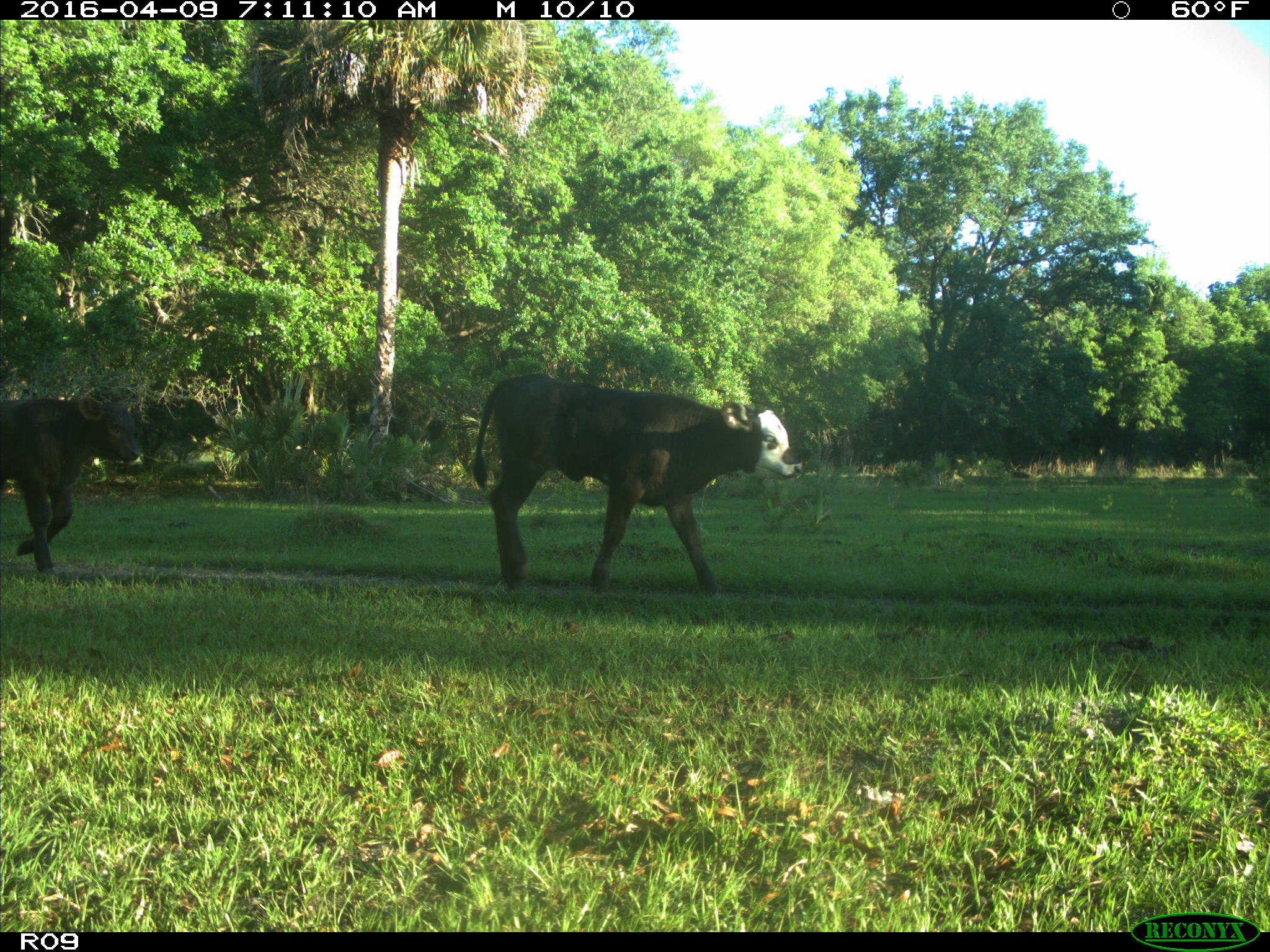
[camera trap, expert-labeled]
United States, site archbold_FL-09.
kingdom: Animalia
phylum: Chordata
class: Mammalia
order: Artiodactyla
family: Bovidae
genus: Bos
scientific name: Bos taurus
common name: domestic cow